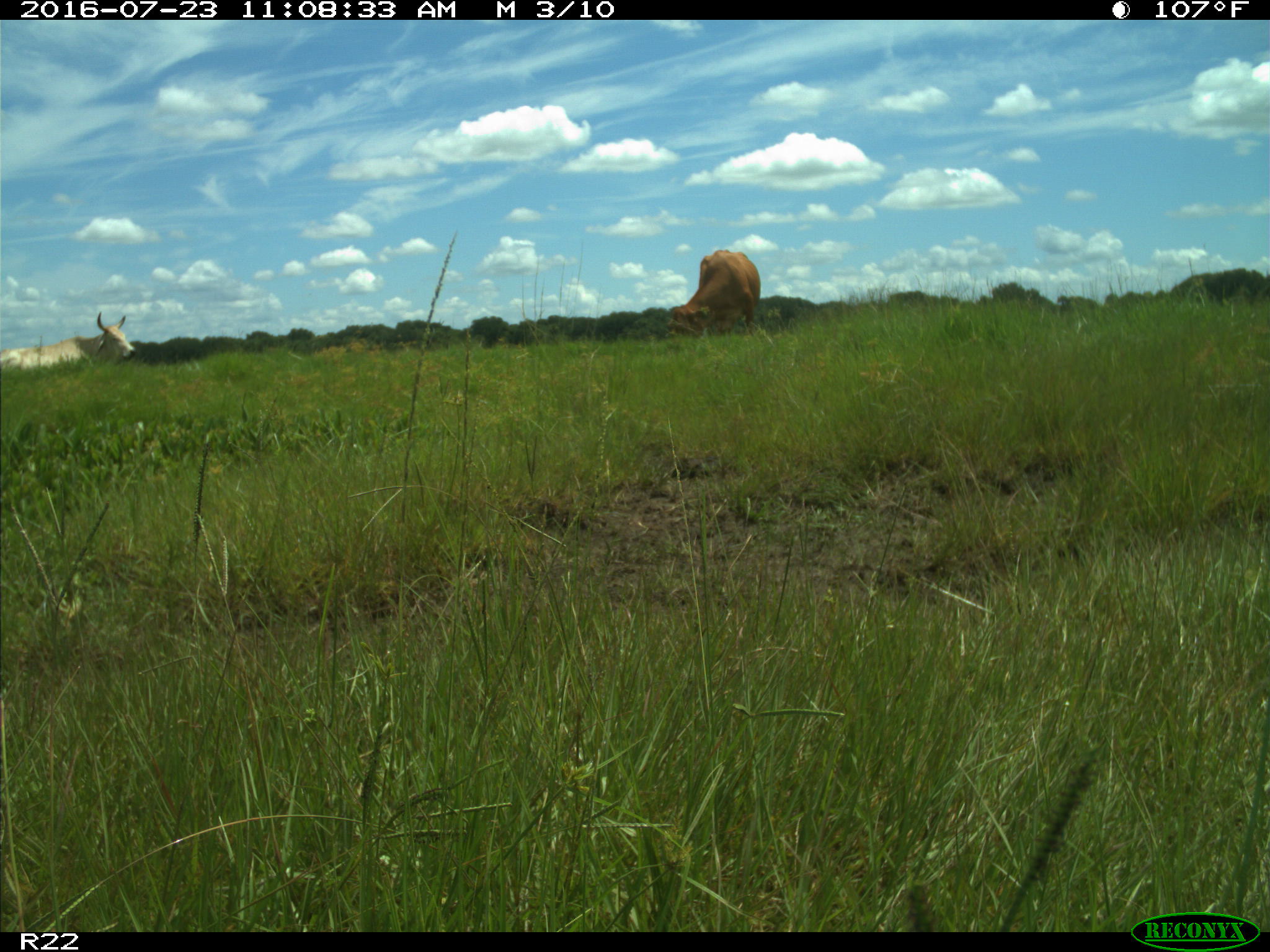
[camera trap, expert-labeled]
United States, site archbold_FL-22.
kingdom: Animalia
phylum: Chordata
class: Mammalia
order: Artiodactyla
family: Bovidae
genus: Bos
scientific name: Bos taurus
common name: domestic cow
Bos taurus (domestic cow).